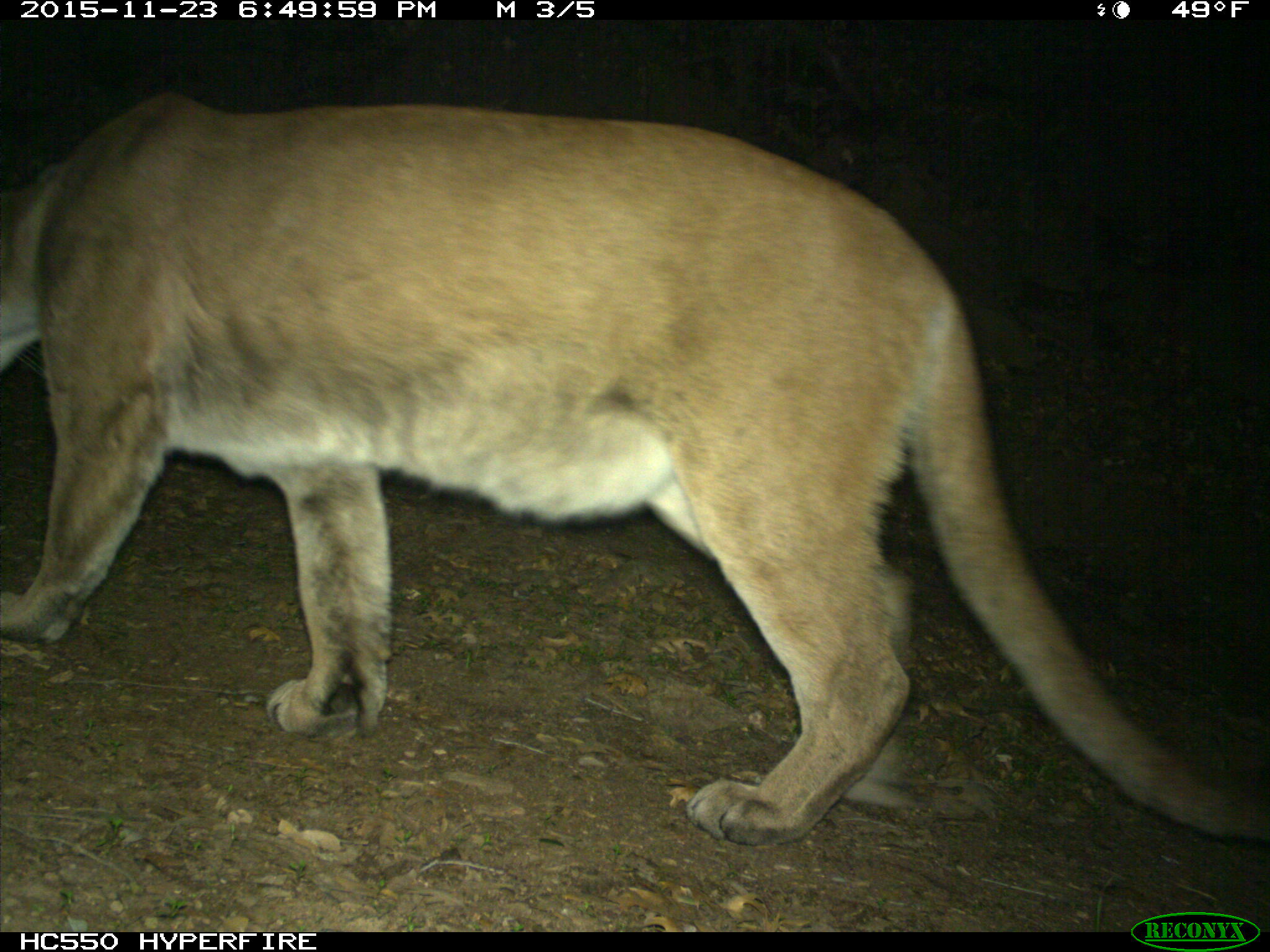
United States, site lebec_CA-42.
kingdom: Animalia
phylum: Chordata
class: Mammalia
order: Carnivora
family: Felidae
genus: Puma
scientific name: Puma concolor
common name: mountain lion